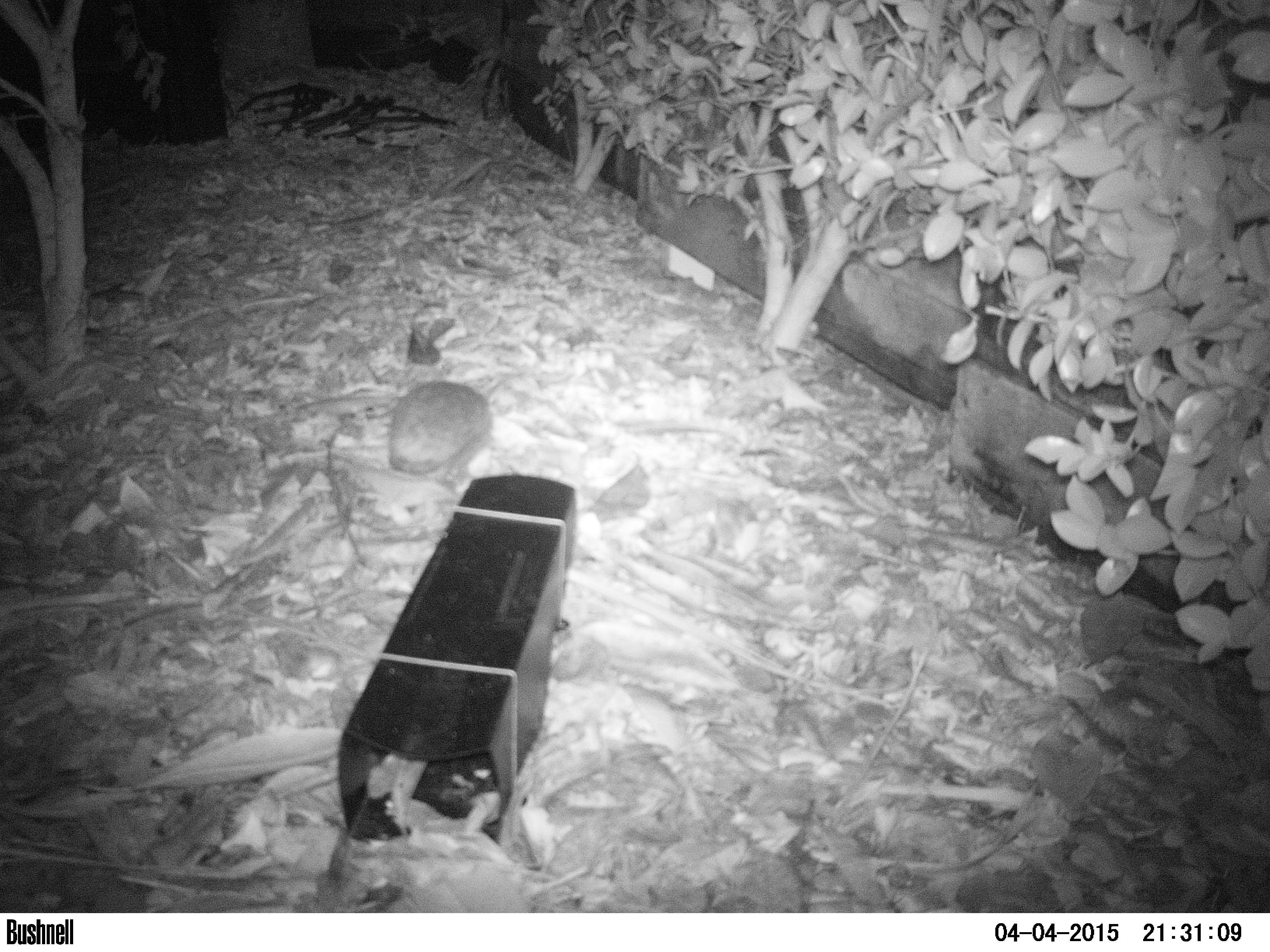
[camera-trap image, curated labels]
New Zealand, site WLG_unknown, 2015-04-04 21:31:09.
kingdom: Animalia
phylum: Chordata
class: Mammalia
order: Eulipotyphla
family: Erinaceidae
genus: Erinaceus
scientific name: Erinaceus europaeus europaeus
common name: european hedgehog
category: hedgehog